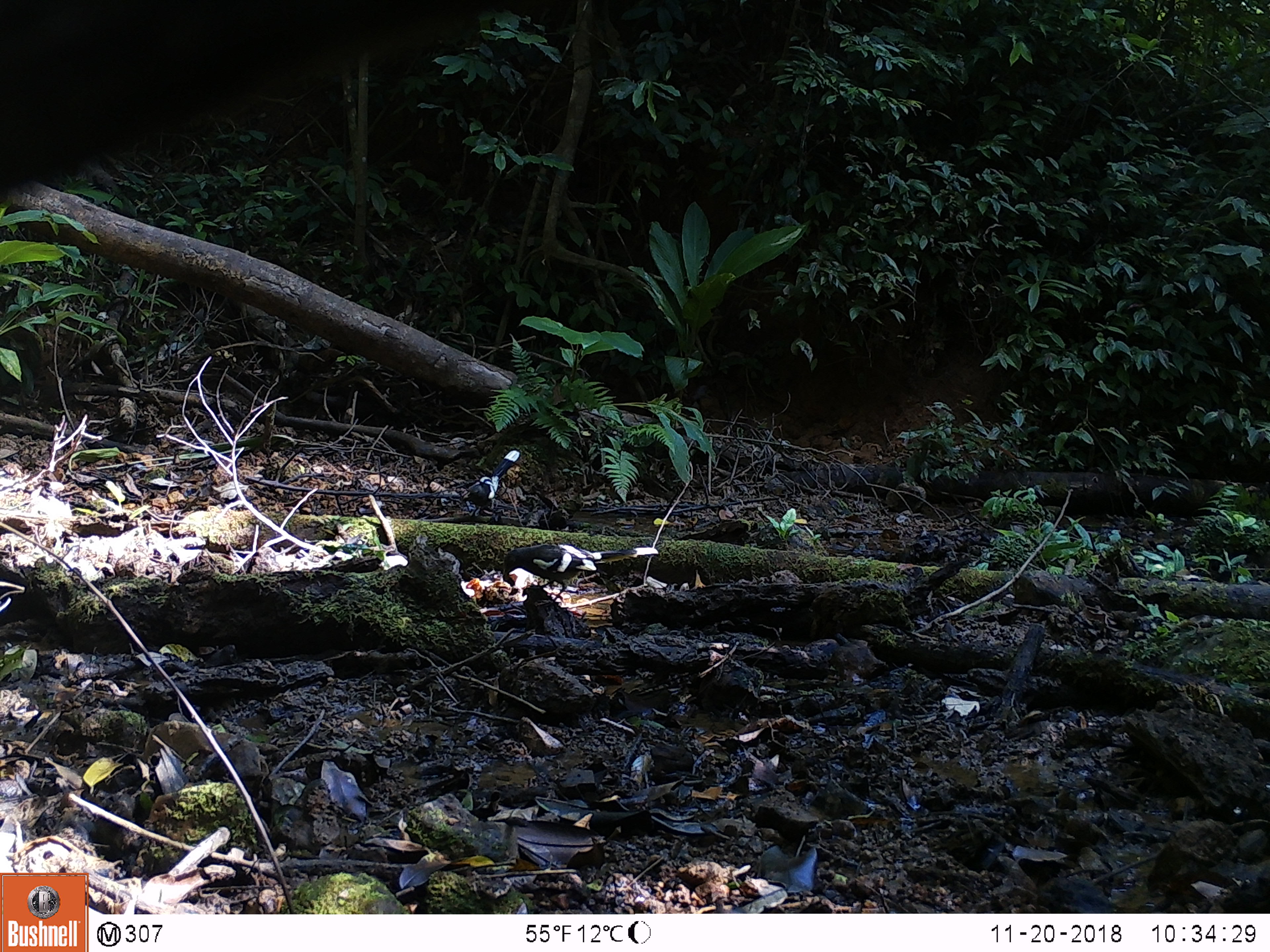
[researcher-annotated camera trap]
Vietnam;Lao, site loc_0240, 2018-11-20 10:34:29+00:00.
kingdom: Animalia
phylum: Chordata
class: Aves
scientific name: Aves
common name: bird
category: unidentified bird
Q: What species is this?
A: Unidentified bird (bird) (Aves).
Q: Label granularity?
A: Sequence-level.